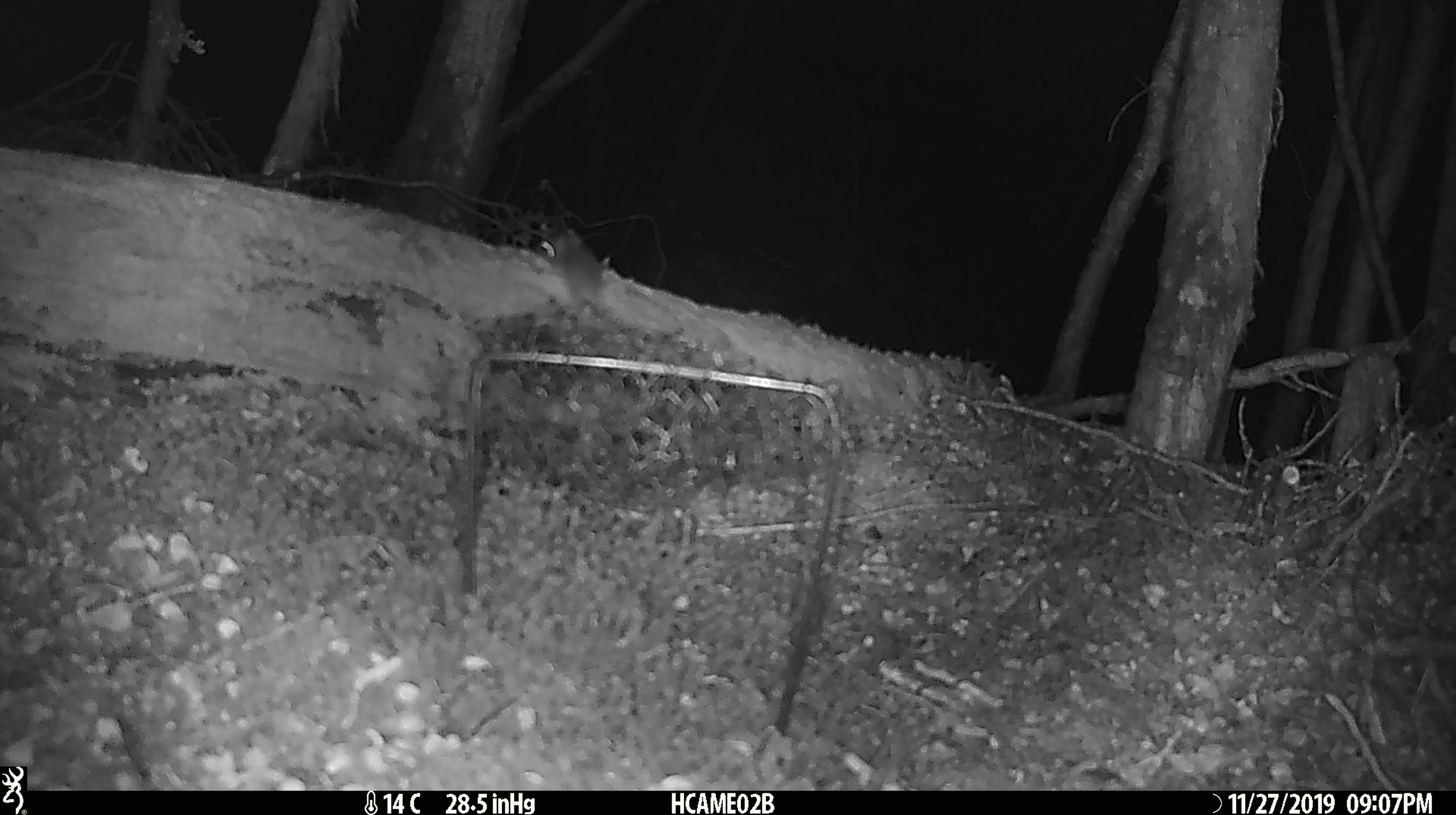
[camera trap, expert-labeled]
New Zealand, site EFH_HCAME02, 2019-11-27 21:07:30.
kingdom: Animalia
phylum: Chordata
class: Mammalia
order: Rodentia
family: Muridae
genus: Mus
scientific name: Mus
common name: mouse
Mouse (Mus).